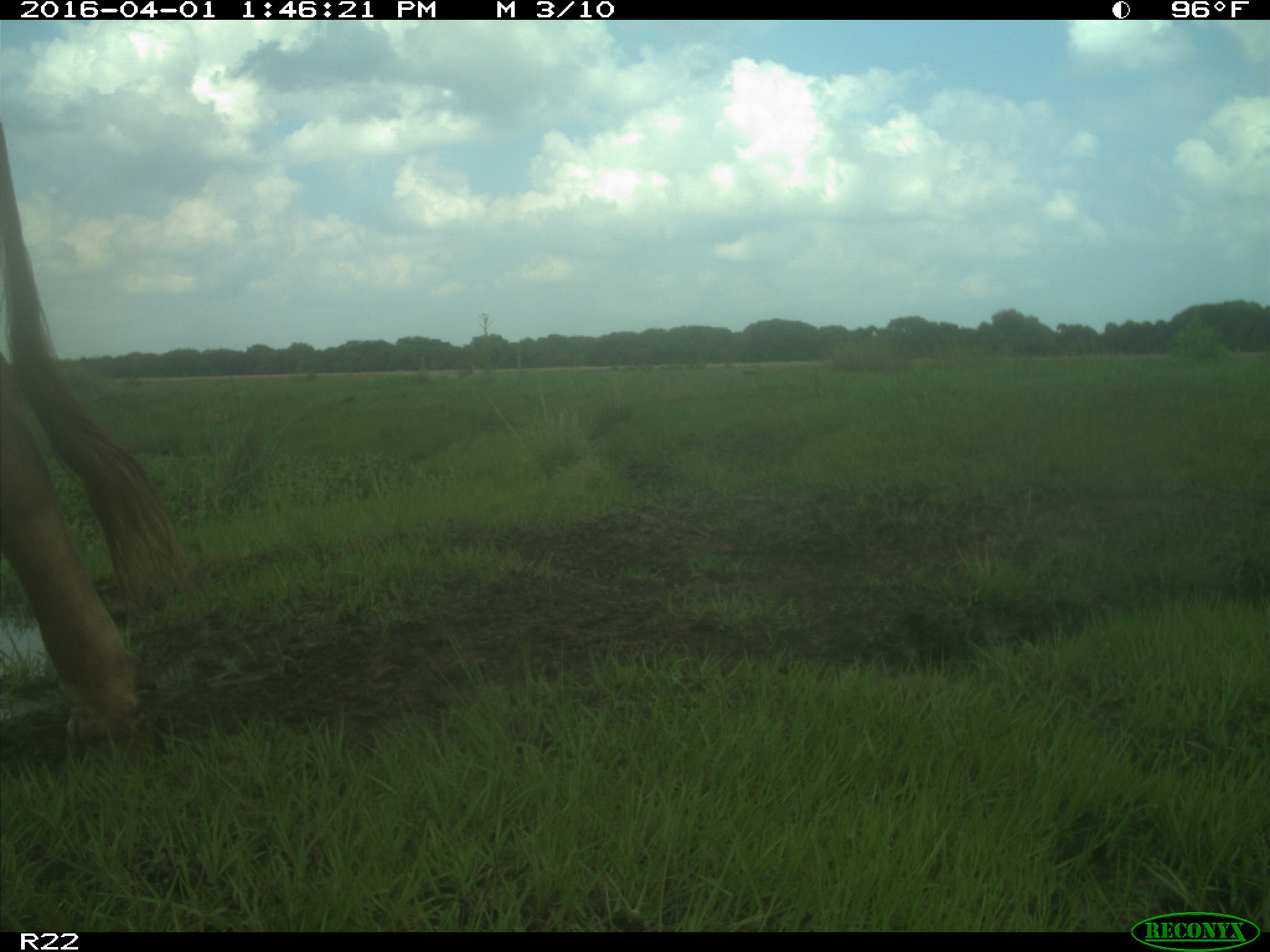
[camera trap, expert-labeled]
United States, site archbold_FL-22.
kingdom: Animalia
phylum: Chordata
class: Mammalia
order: Artiodactyla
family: Bovidae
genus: Bos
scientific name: Bos taurus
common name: domestic cow